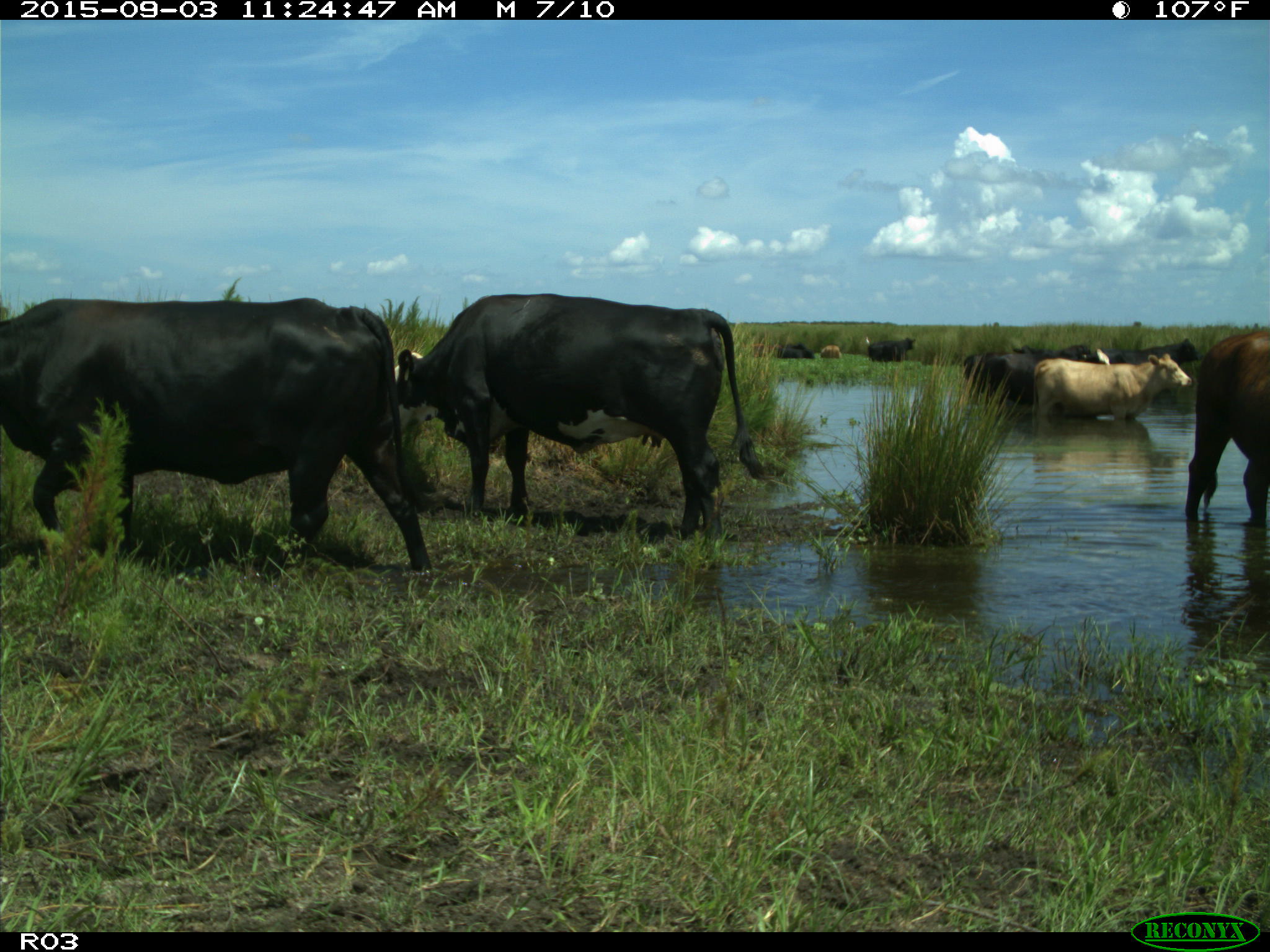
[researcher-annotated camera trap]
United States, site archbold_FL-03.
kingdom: Animalia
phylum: Chordata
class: Mammalia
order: Artiodactyla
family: Bovidae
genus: Bos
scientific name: Bos taurus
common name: domestic cow